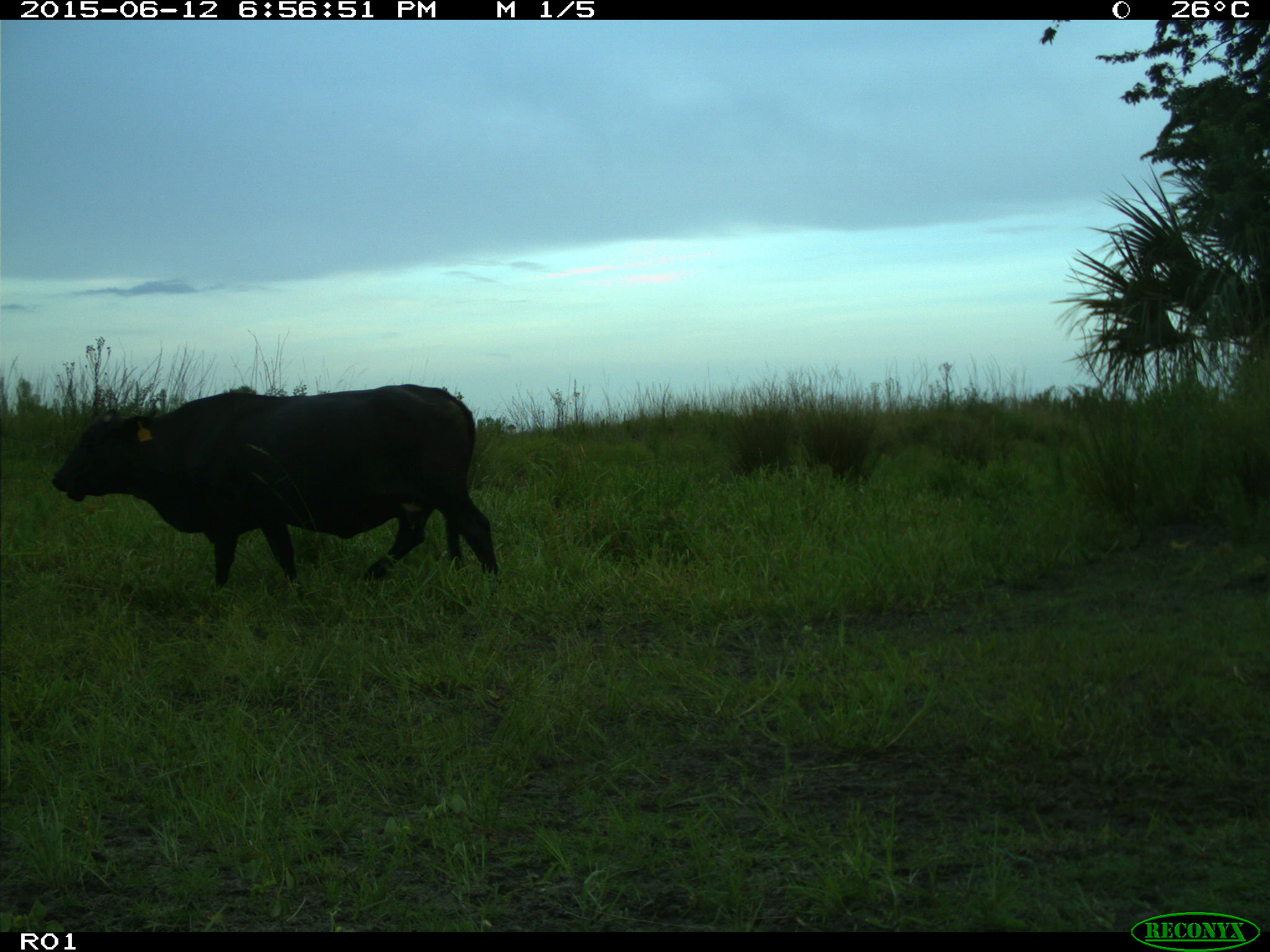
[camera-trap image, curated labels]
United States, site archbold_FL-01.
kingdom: Animalia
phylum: Chordata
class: Mammalia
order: Artiodactyla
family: Bovidae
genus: Bos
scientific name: Bos taurus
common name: domestic cow